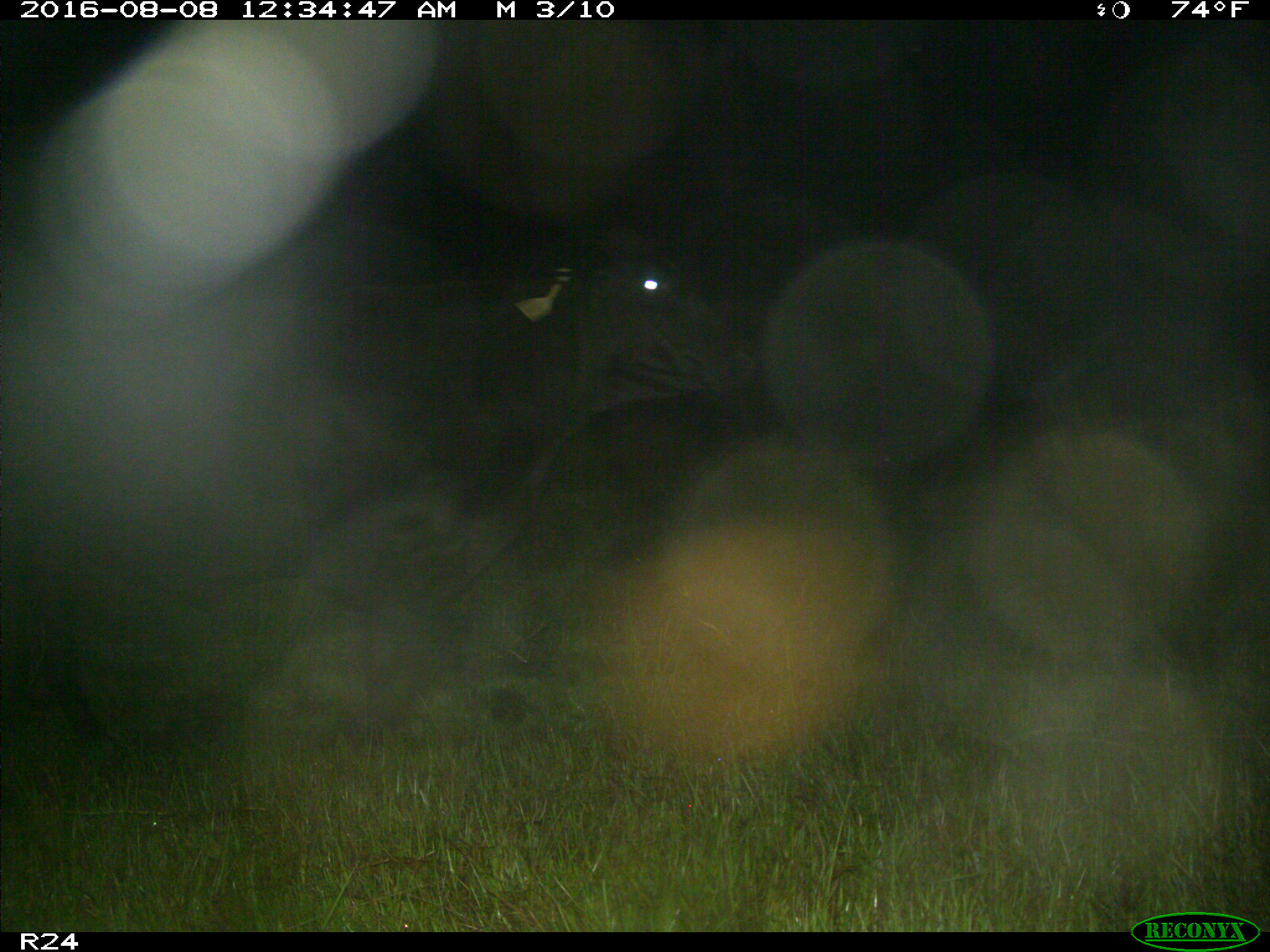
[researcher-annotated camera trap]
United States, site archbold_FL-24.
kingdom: Animalia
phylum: Chordata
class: Mammalia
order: Artiodactyla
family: Bovidae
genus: Bos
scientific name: Bos taurus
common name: domestic cow